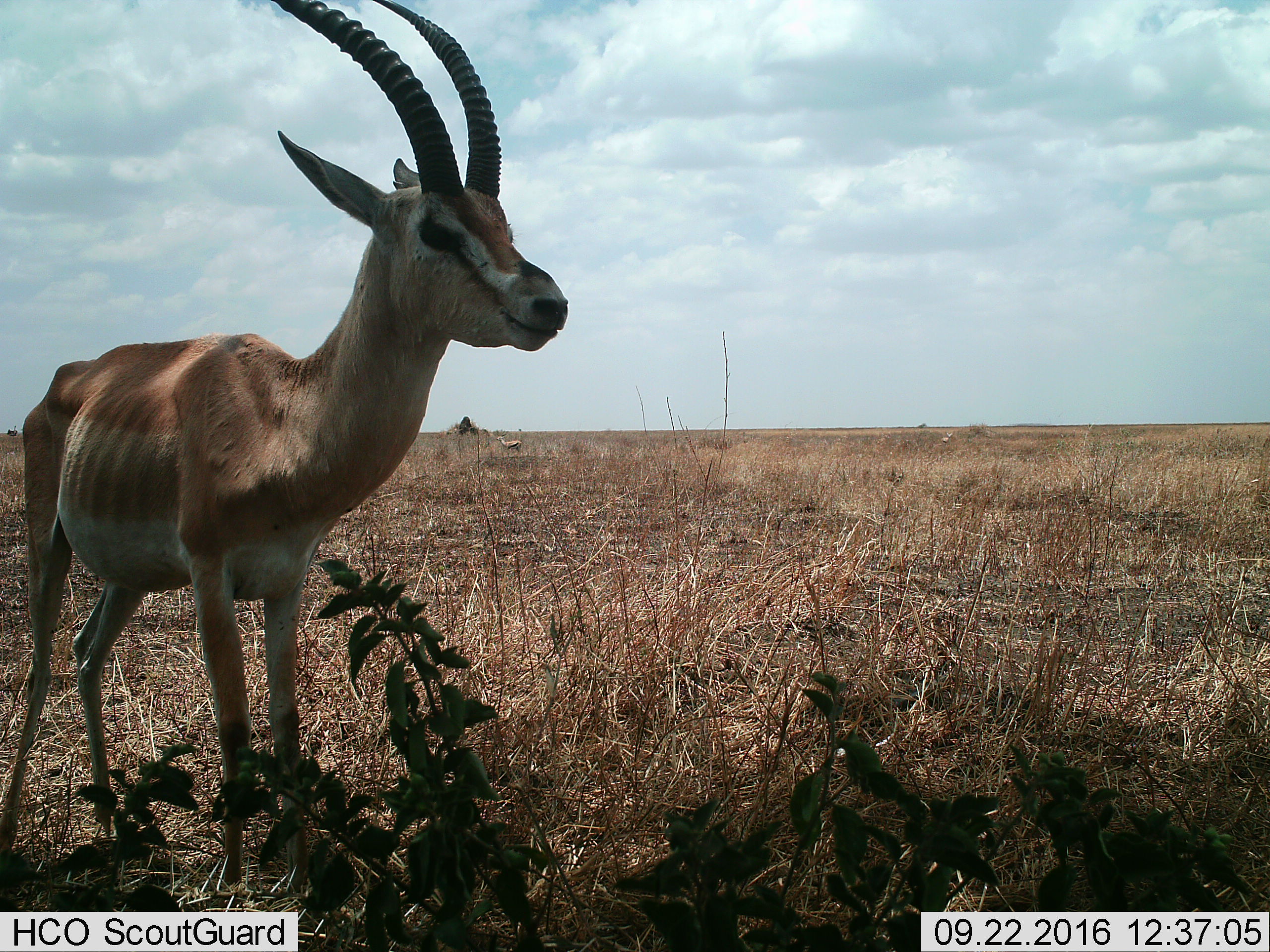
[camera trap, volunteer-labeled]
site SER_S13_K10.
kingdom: Animalia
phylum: Chordata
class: Mammalia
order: Artiodactyla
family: Bovidae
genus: Nanger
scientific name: Nanger granti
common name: grant's gazelle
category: gazellegrants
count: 1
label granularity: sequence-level